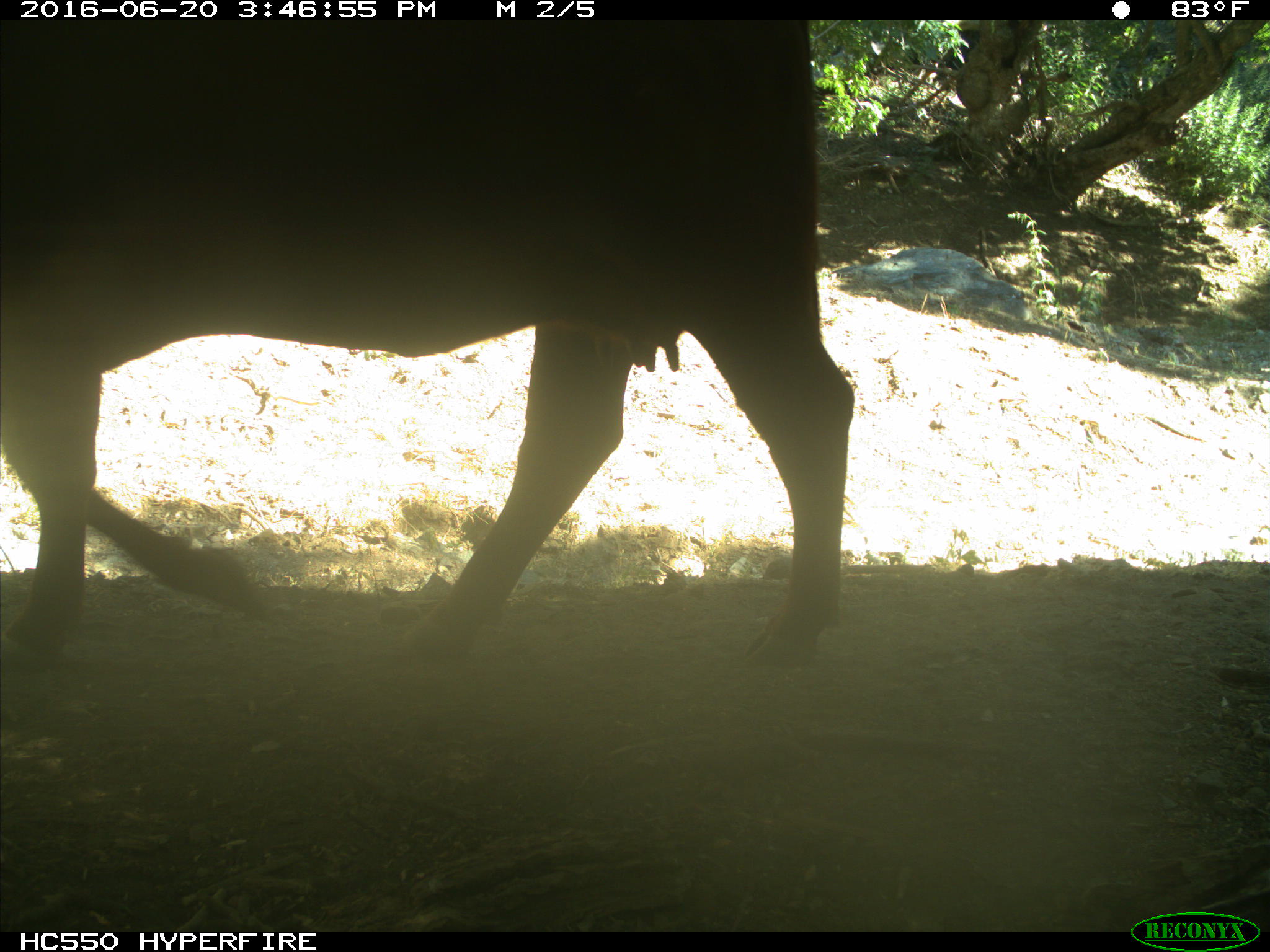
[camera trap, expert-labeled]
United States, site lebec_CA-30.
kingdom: Animalia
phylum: Chordata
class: Mammalia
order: Artiodactyla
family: Bovidae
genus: Bos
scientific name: Bos taurus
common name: domestic cow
Bos taurus (domestic cow).